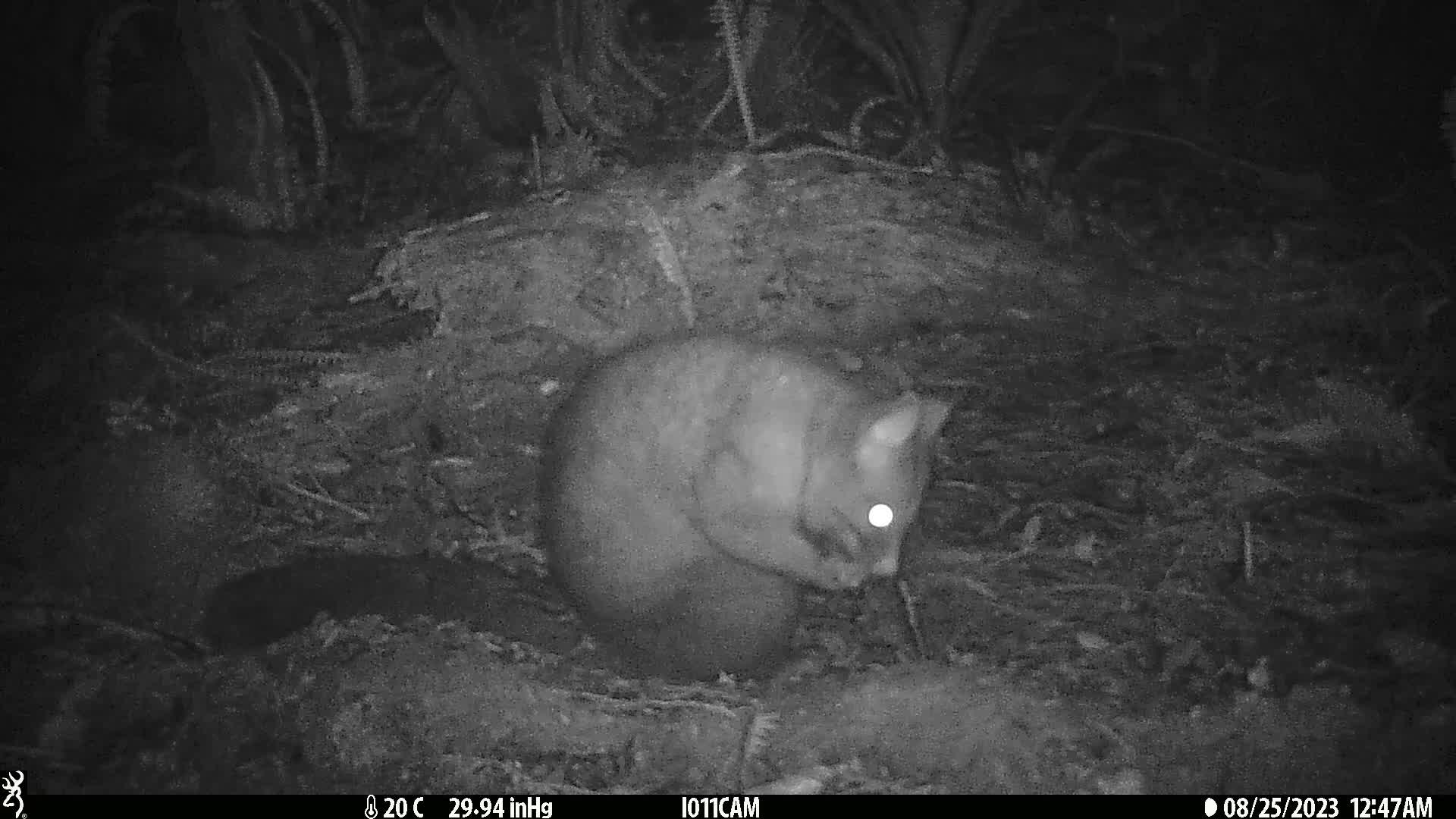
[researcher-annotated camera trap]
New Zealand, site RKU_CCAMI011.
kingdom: Animalia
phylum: Chordata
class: Mammalia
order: Diprotodontia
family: Phalangeridae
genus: Trichosurus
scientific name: Trichosurus vulpecula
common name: common brushtail possum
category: possum